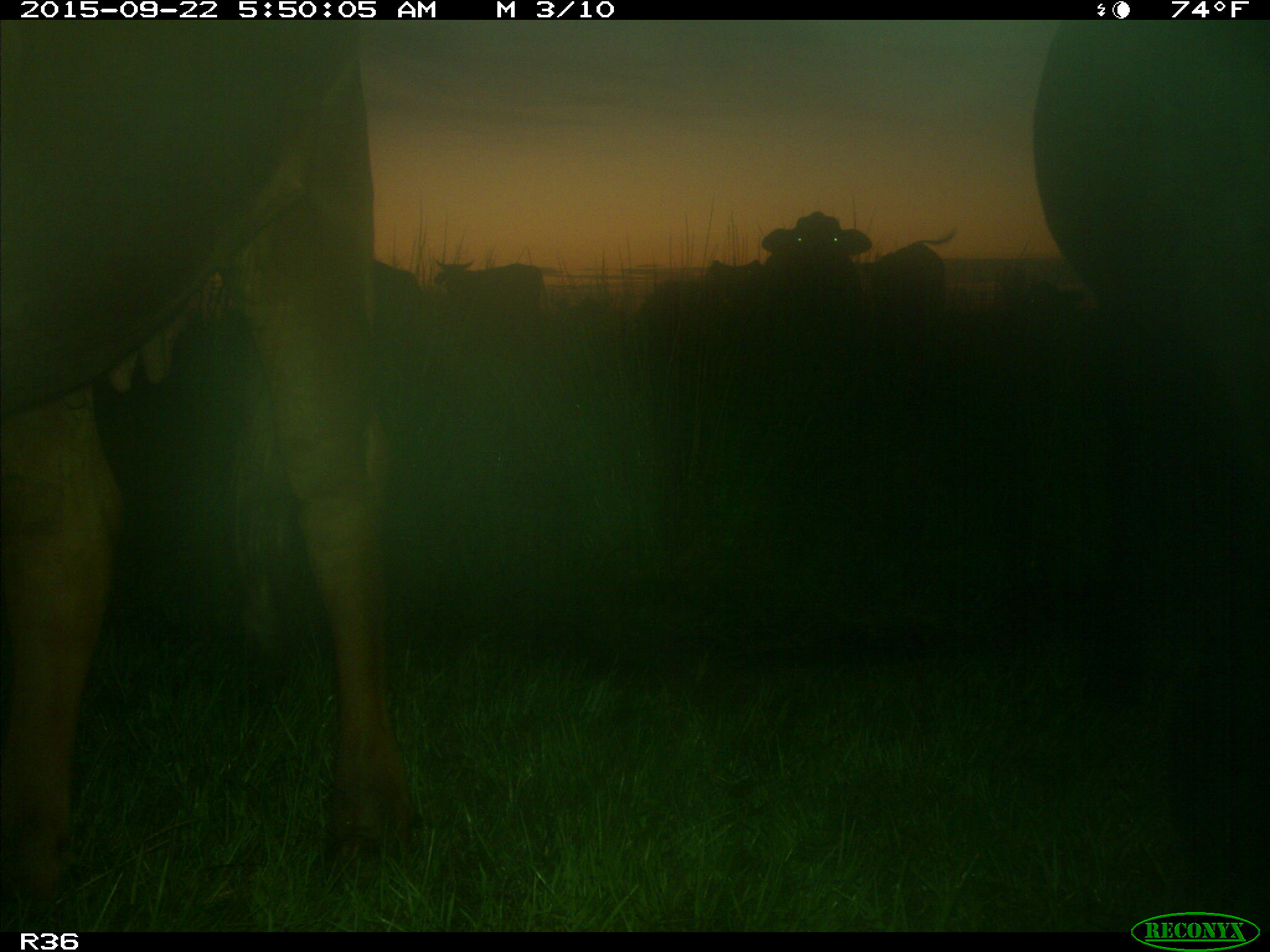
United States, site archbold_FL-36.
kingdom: Animalia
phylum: Chordata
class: Mammalia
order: Artiodactyla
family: Bovidae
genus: Bos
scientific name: Bos taurus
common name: domestic cow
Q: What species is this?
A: Bos taurus (domestic cow).